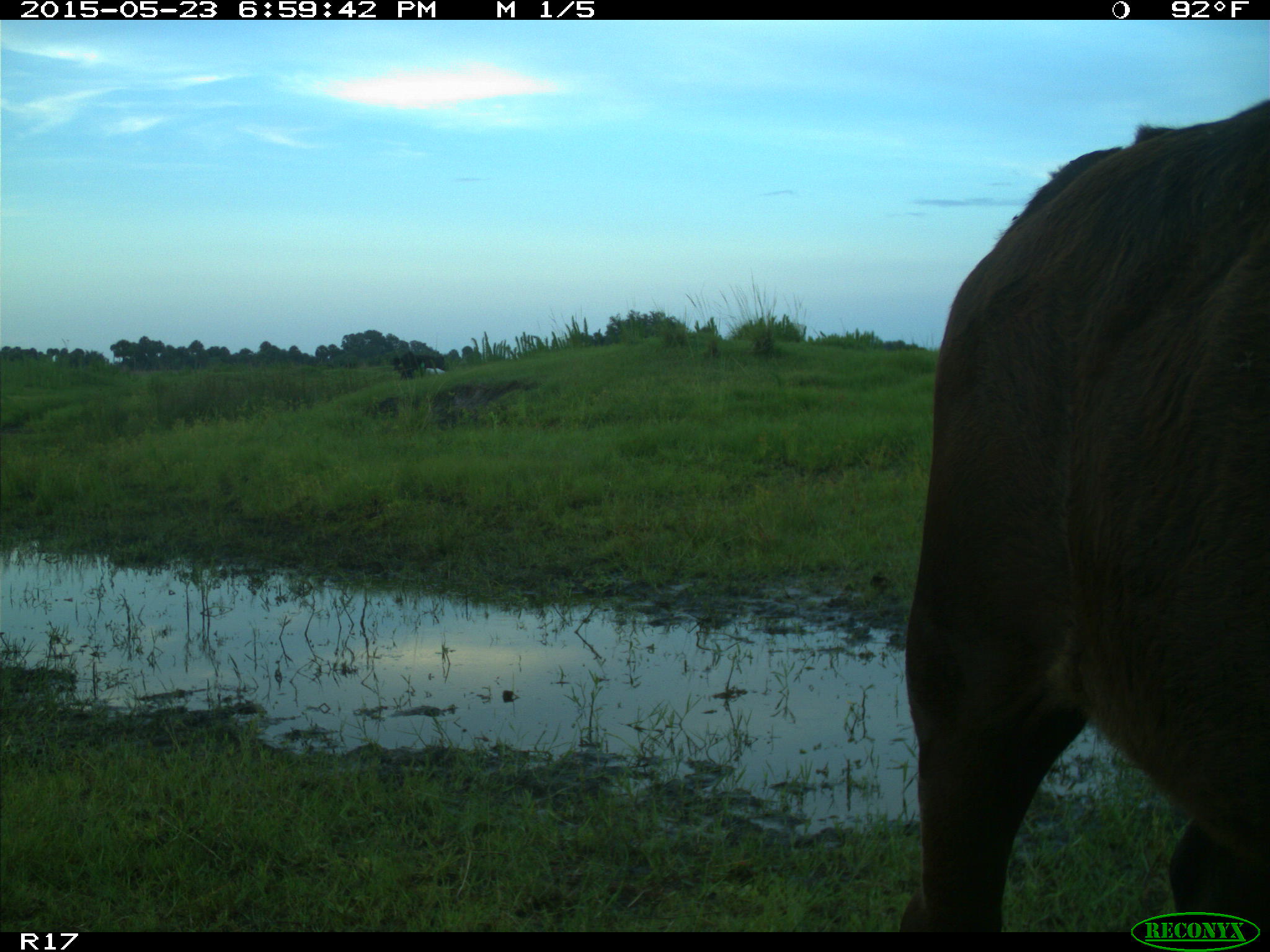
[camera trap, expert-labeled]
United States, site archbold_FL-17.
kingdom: Animalia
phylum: Chordata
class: Mammalia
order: Artiodactyla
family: Bovidae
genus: Bos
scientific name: Bos taurus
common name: domestic cow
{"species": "Bos taurus (domestic cow)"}